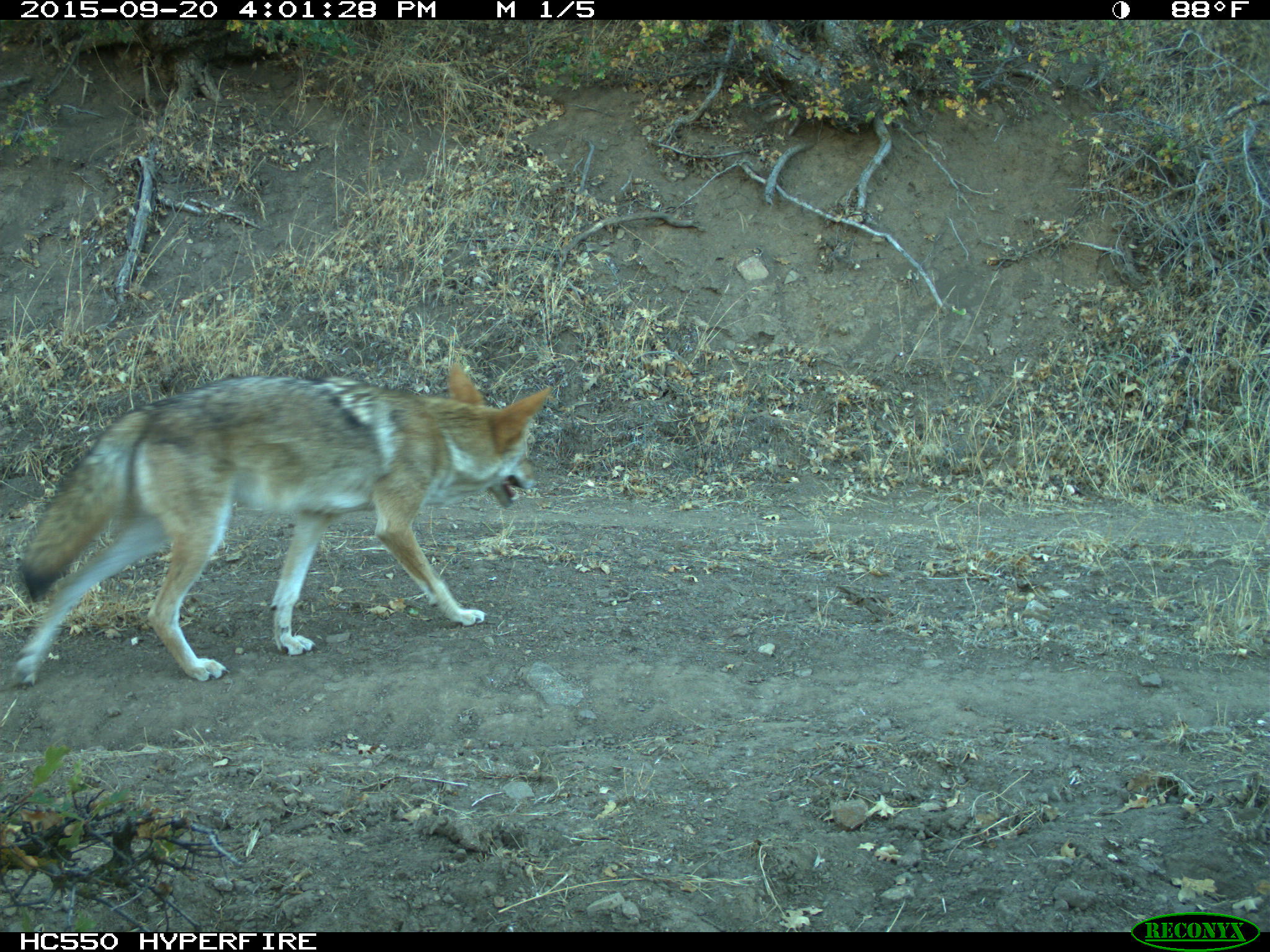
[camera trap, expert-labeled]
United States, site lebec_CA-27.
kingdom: Animalia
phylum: Chordata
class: Mammalia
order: Carnivora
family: Canidae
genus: Canis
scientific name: Canis latrans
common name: coyote